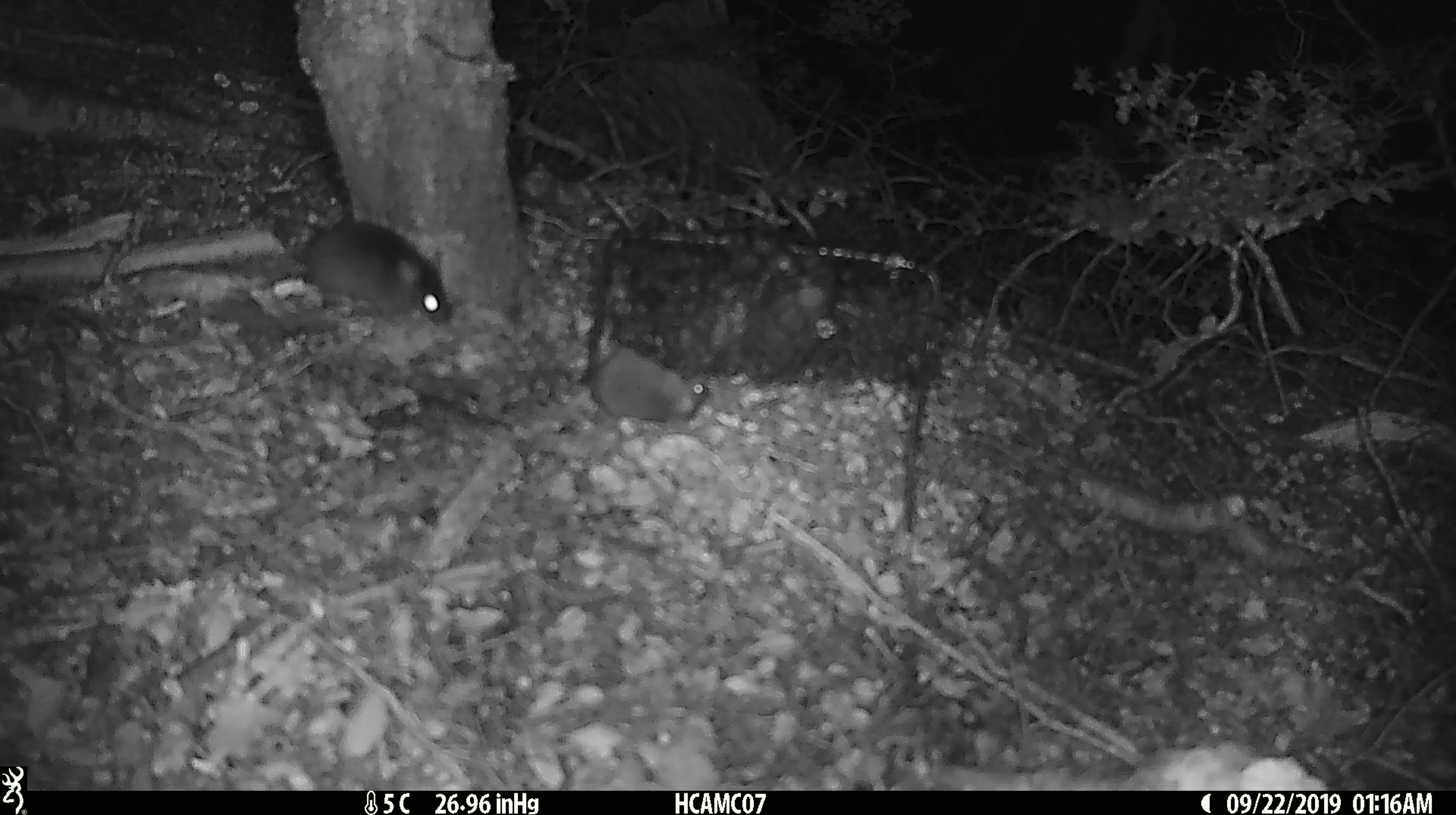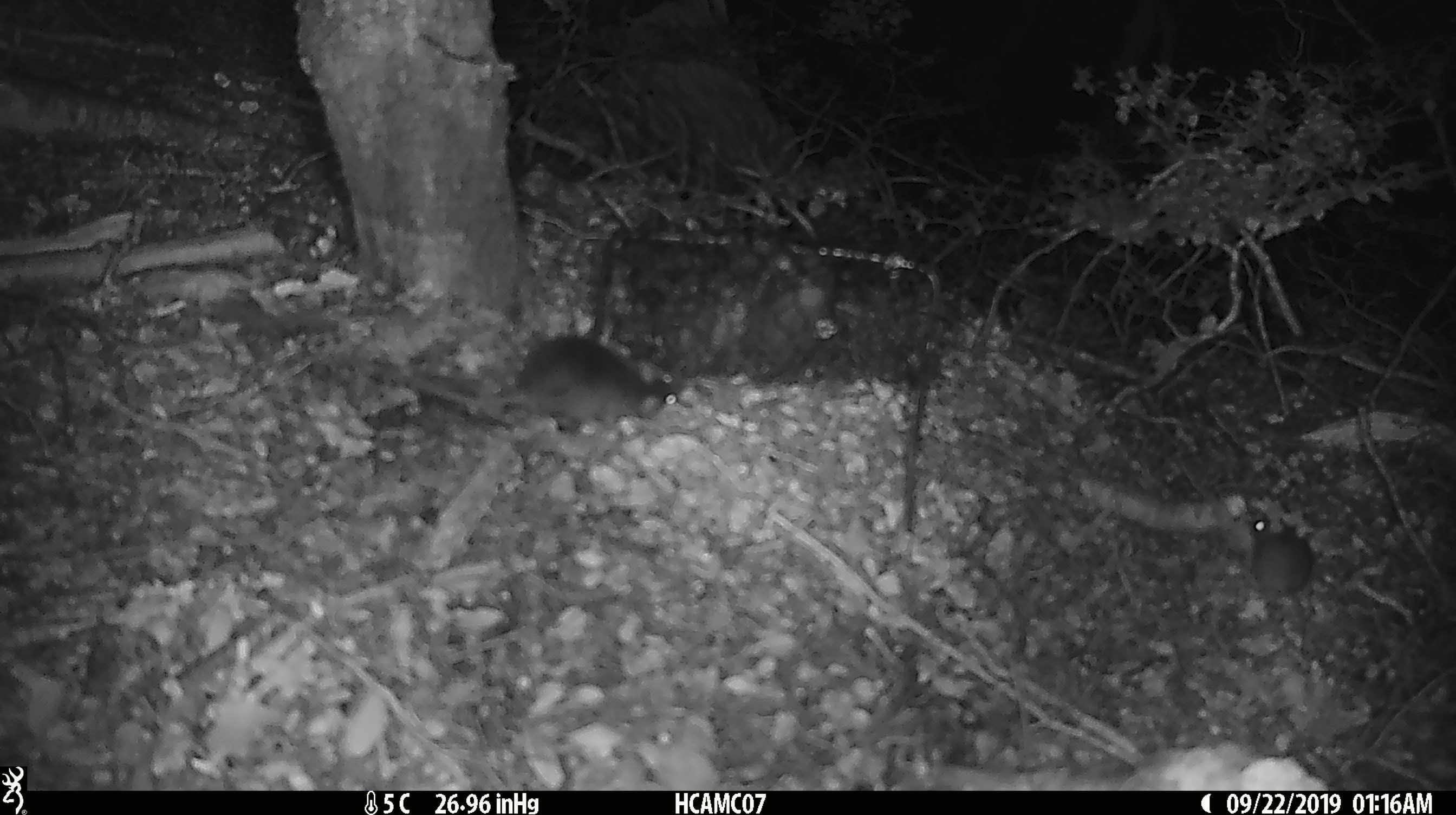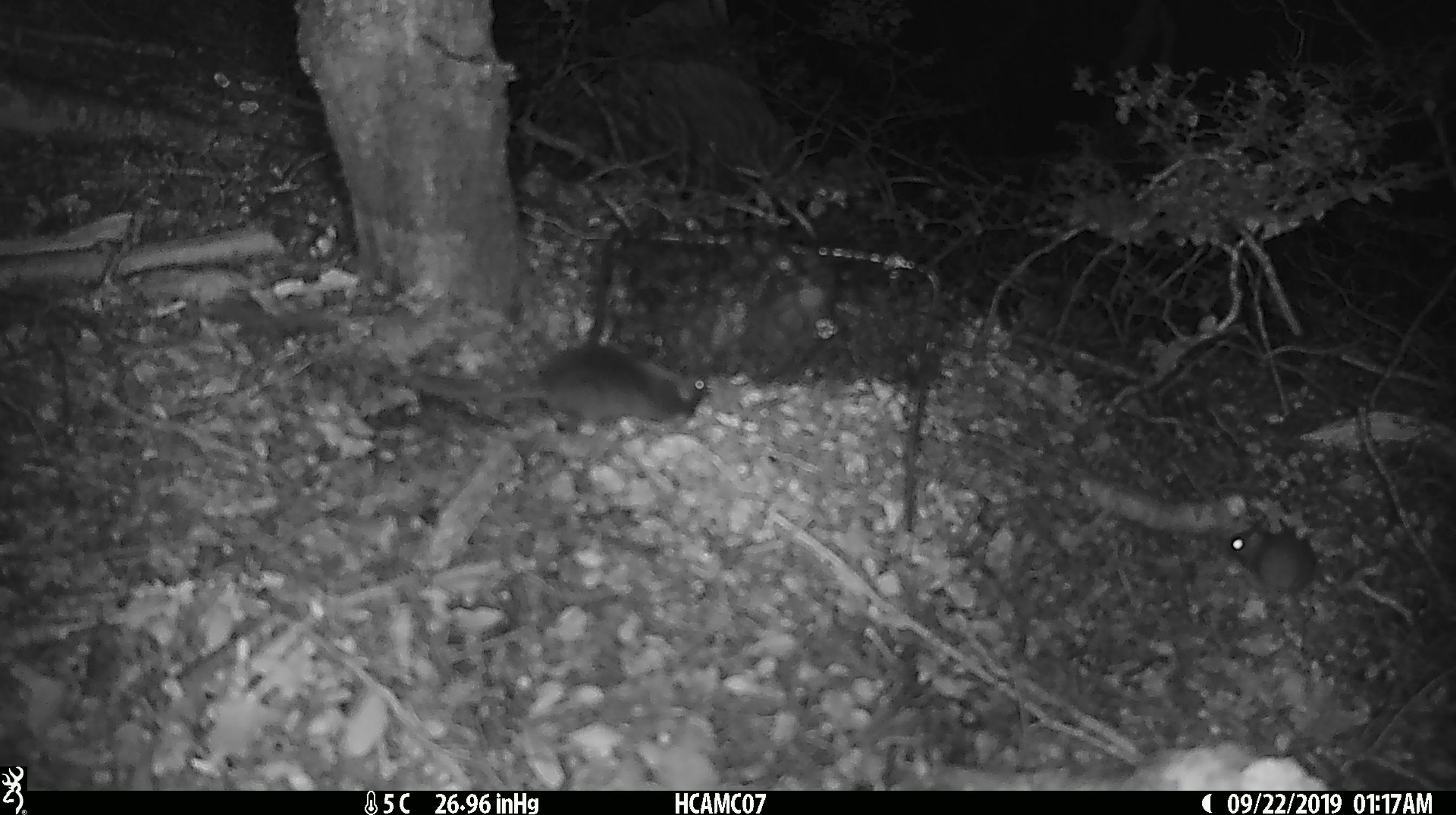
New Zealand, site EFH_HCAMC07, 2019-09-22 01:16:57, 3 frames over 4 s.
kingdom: Animalia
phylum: Chordata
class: Mammalia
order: Rodentia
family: Muridae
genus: Mus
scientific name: Mus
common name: mouse